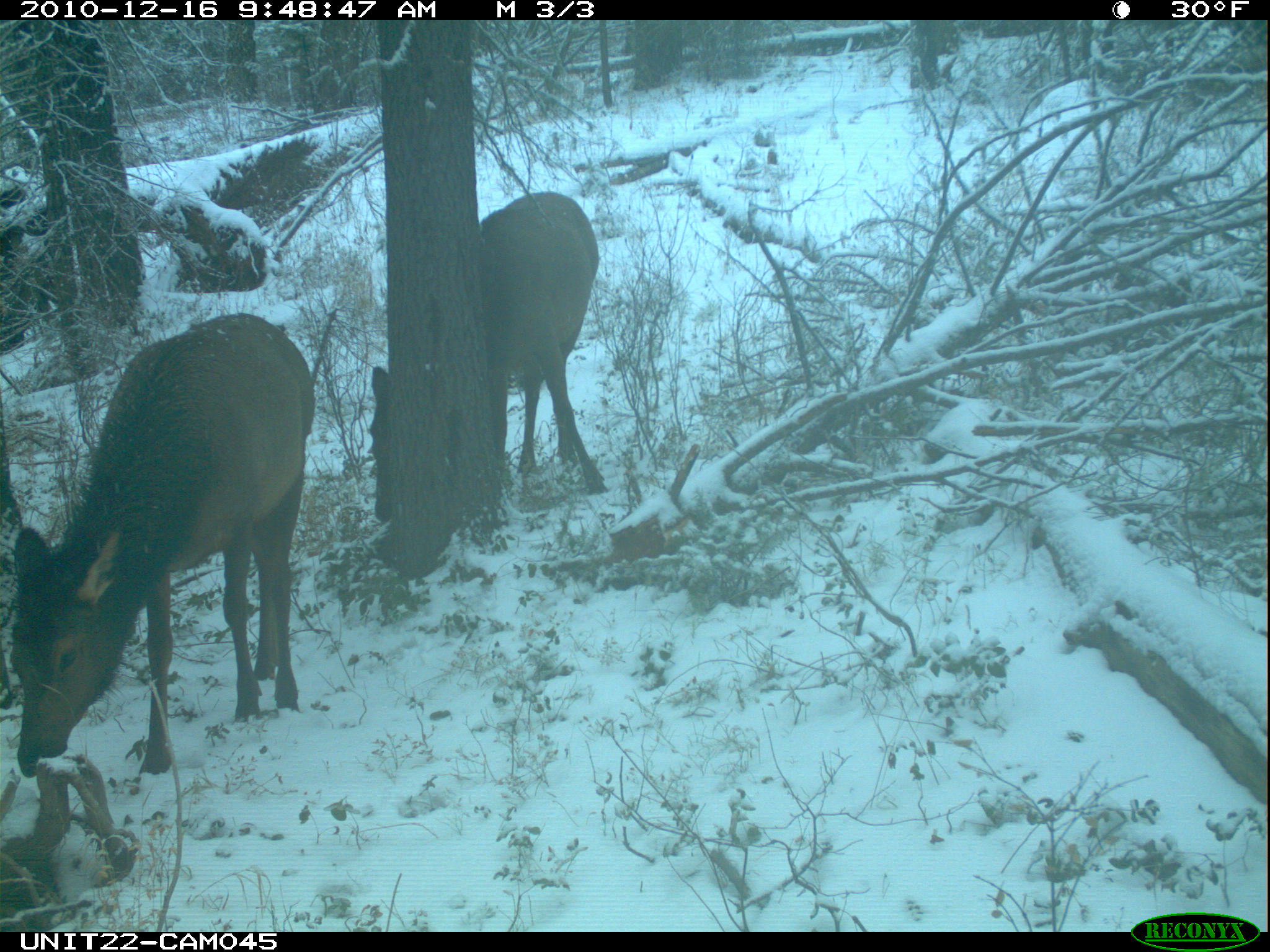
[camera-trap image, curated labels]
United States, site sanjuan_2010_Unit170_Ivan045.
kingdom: Animalia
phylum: Chordata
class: Mammalia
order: Artiodactyla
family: Cervidae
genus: Cervus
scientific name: Cervus elaphus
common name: red deer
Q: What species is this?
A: Cervus elaphus (red deer).